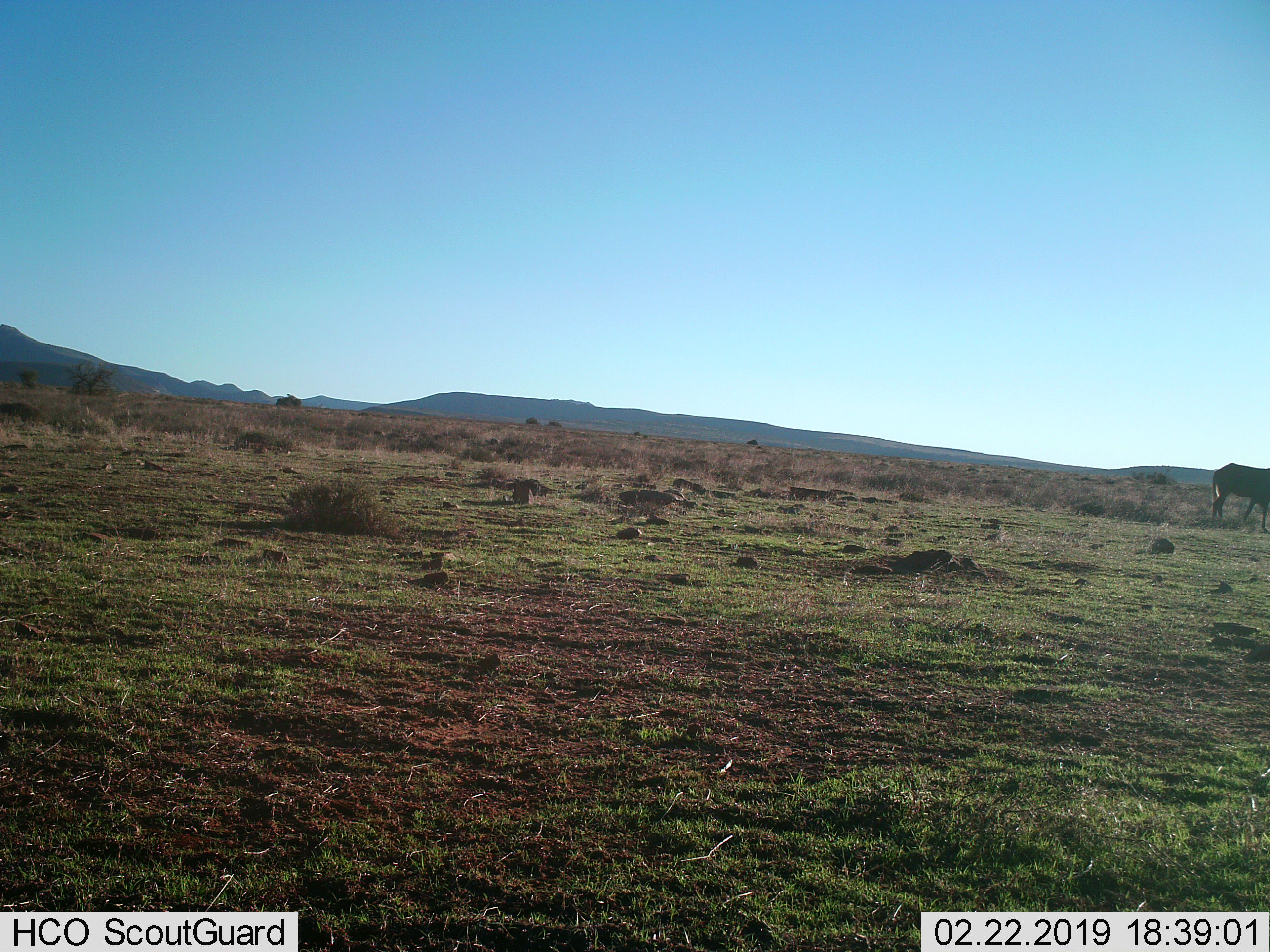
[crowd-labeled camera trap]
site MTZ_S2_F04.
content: unidentified animal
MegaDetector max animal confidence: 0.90